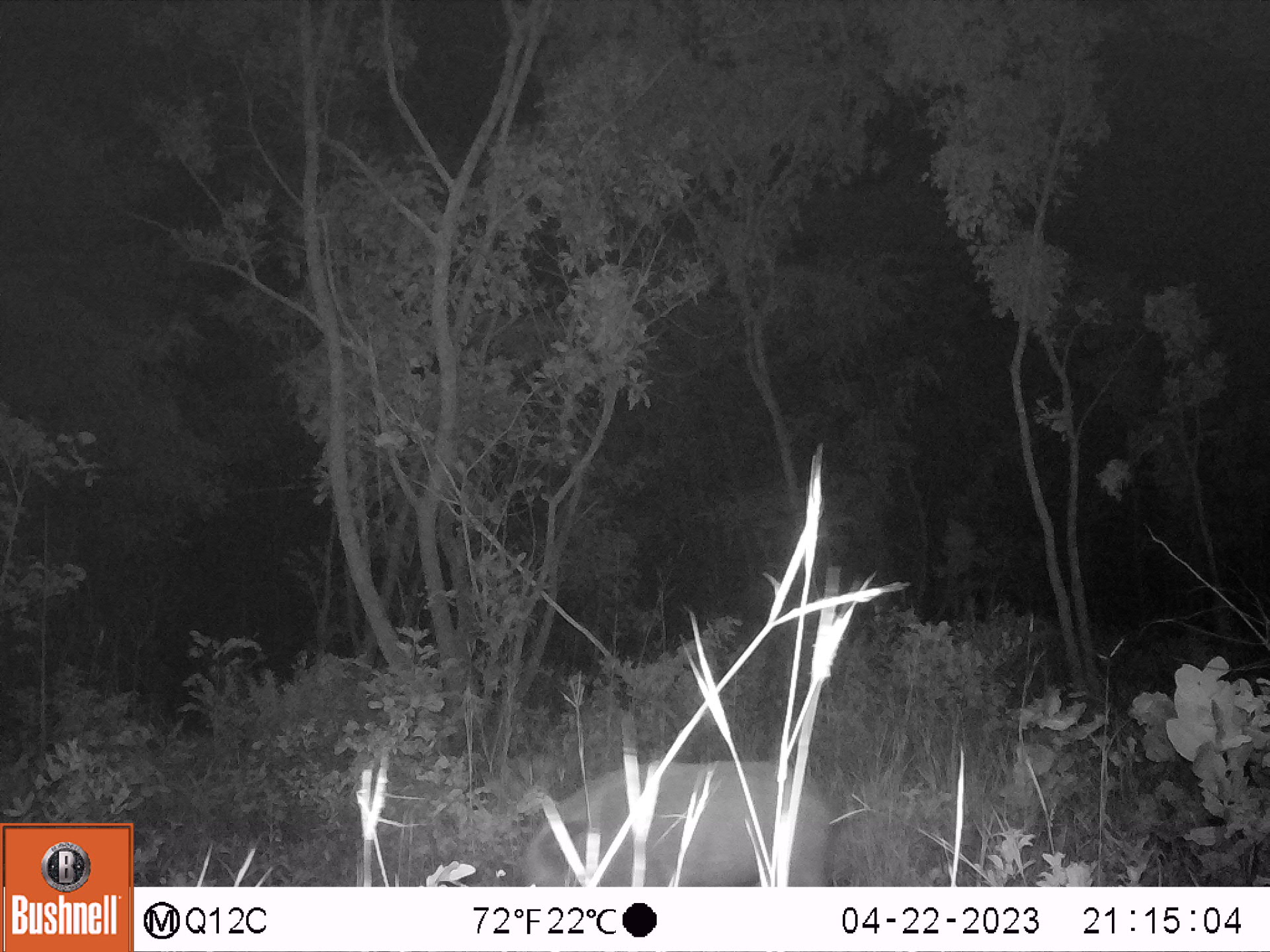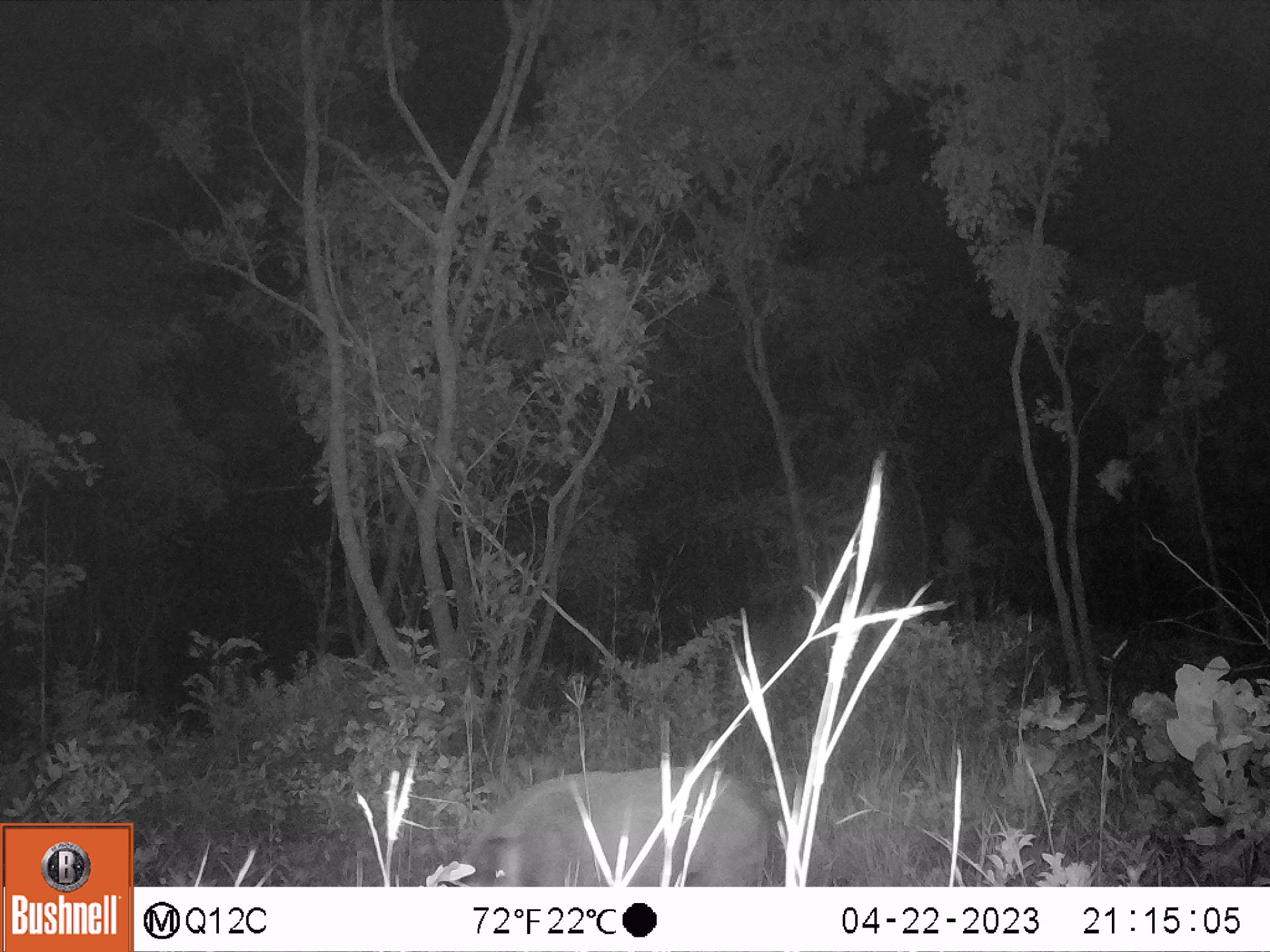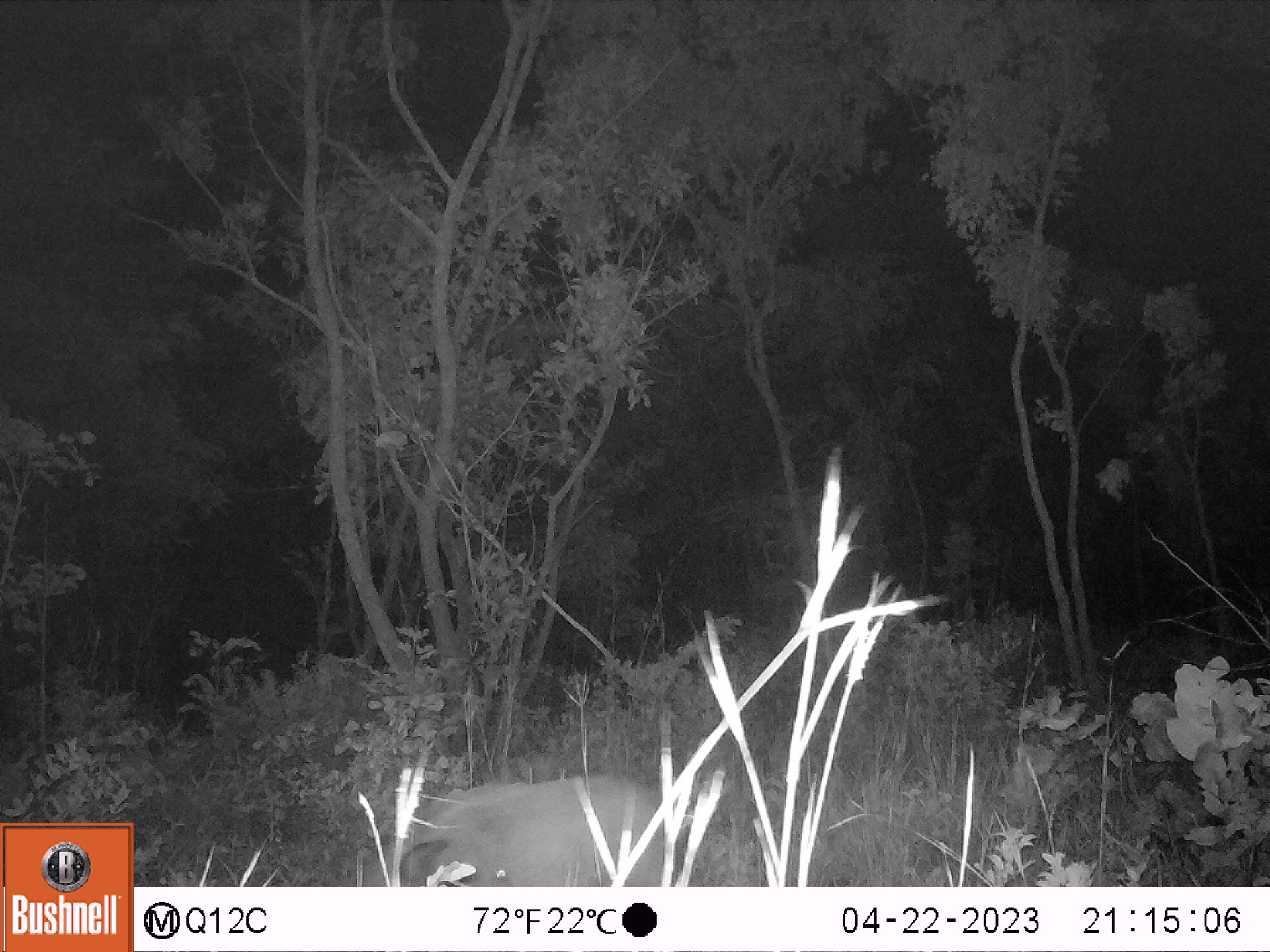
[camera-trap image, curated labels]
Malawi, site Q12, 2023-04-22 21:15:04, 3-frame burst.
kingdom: Animalia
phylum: Chordata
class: Mammalia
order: Artiodactyla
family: Suidae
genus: Potamochoerus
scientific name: Potamochoerus larvatus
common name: bushpig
Bushpig (Potamochoerus larvatus), count 1.